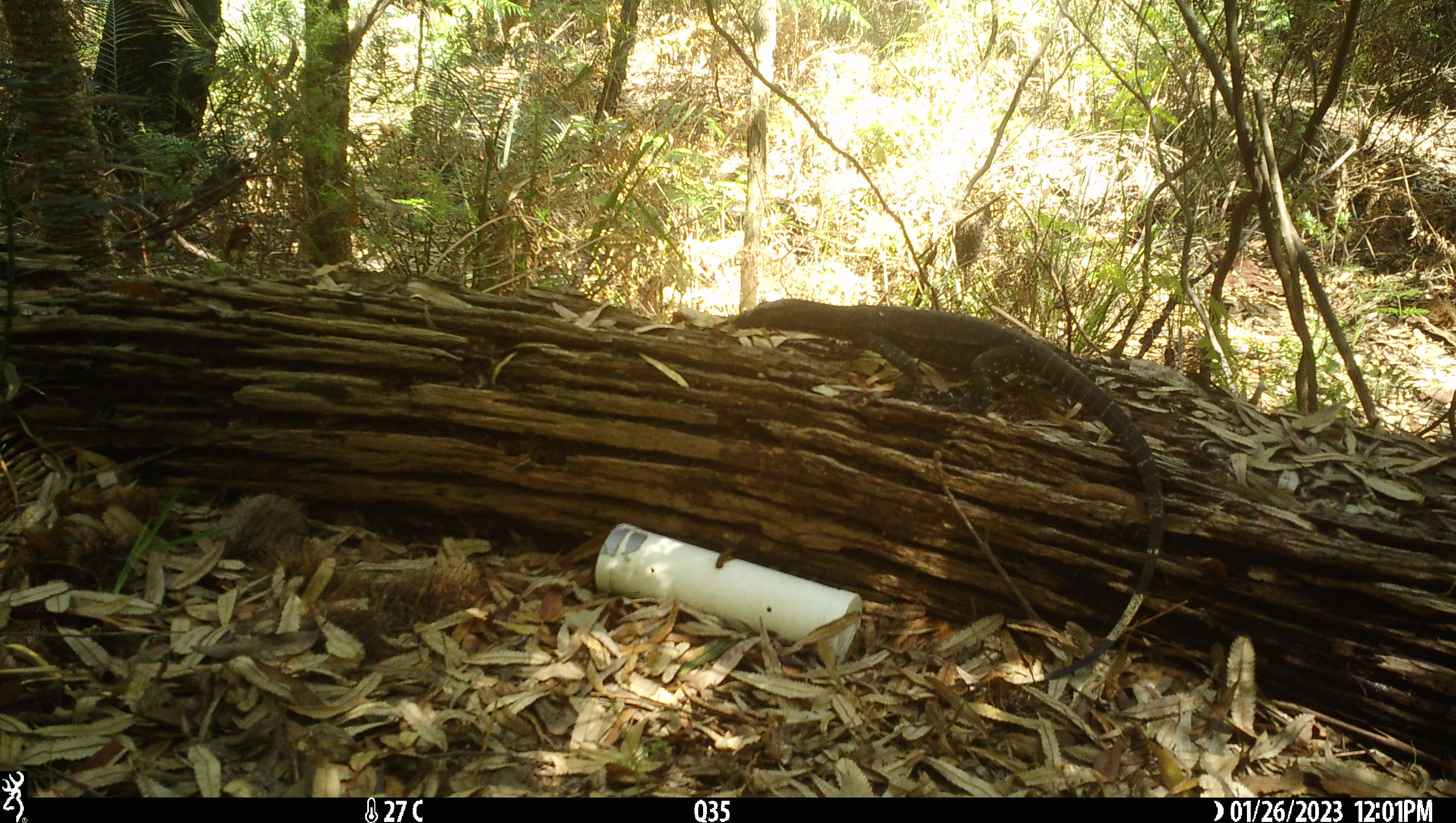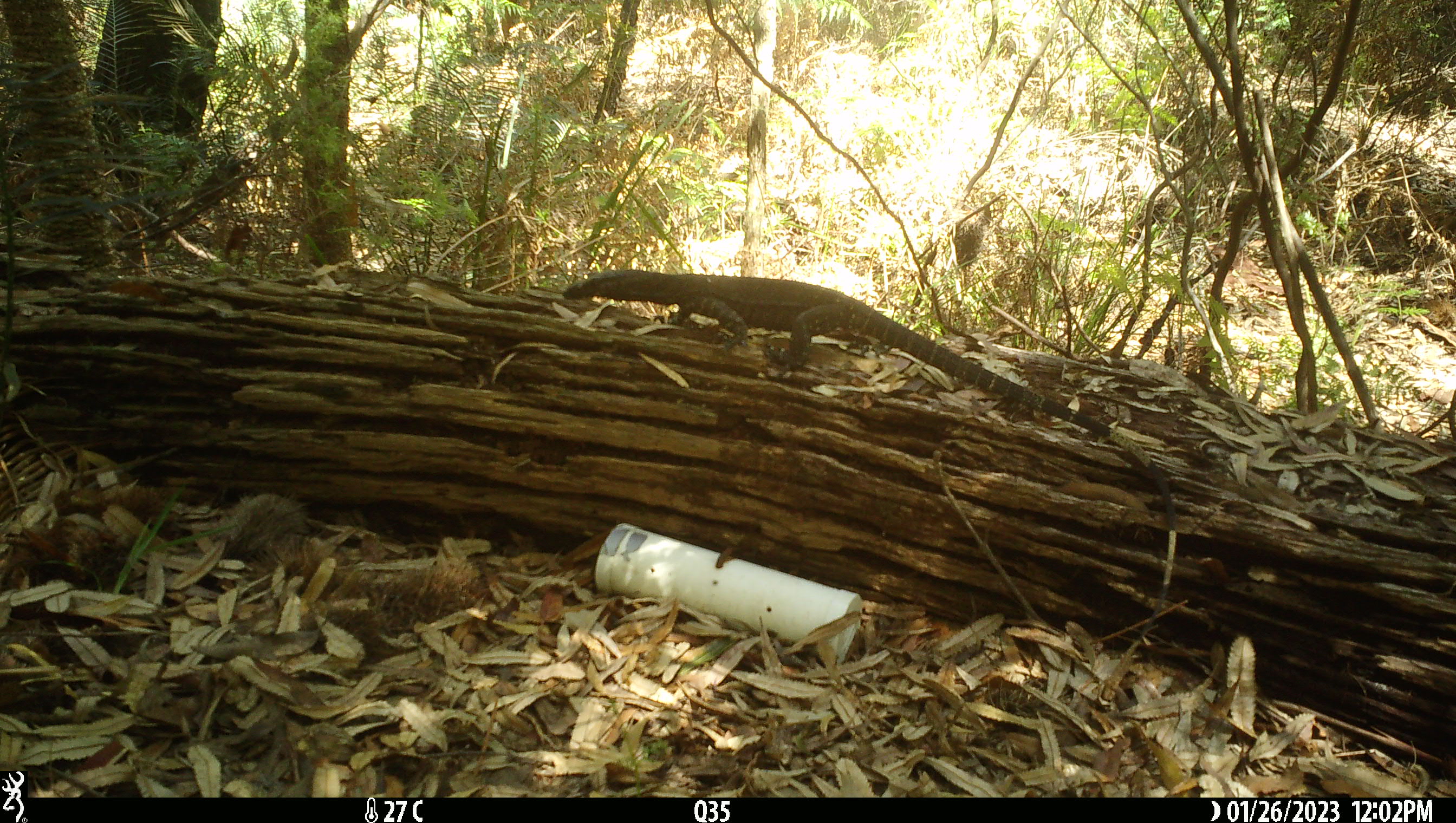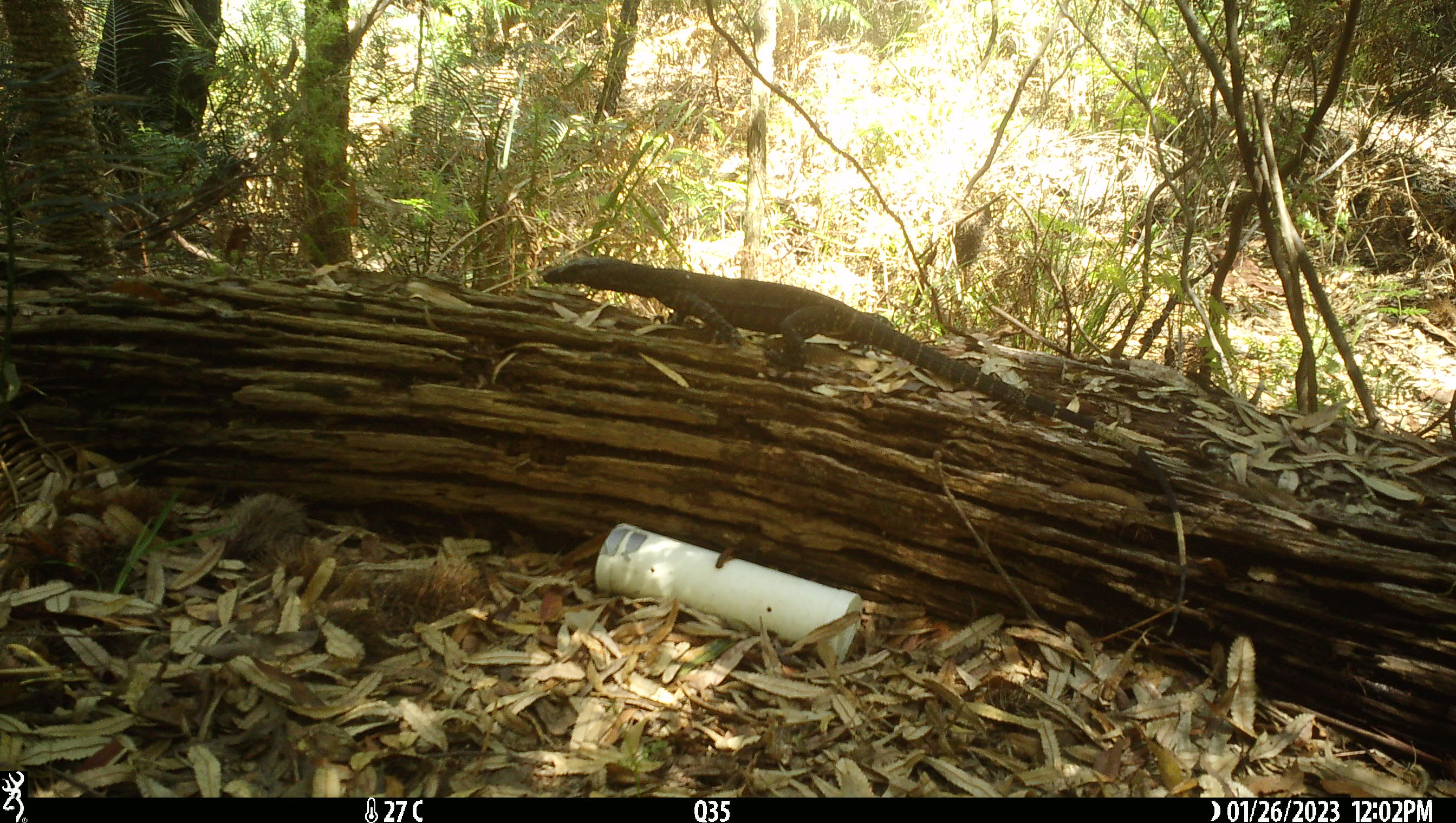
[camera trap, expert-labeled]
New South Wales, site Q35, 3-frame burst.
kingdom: Animalia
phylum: Chordata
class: Reptilia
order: Squamata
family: Varanidae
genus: Varanus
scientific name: Varanus varius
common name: lace monitor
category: goanna